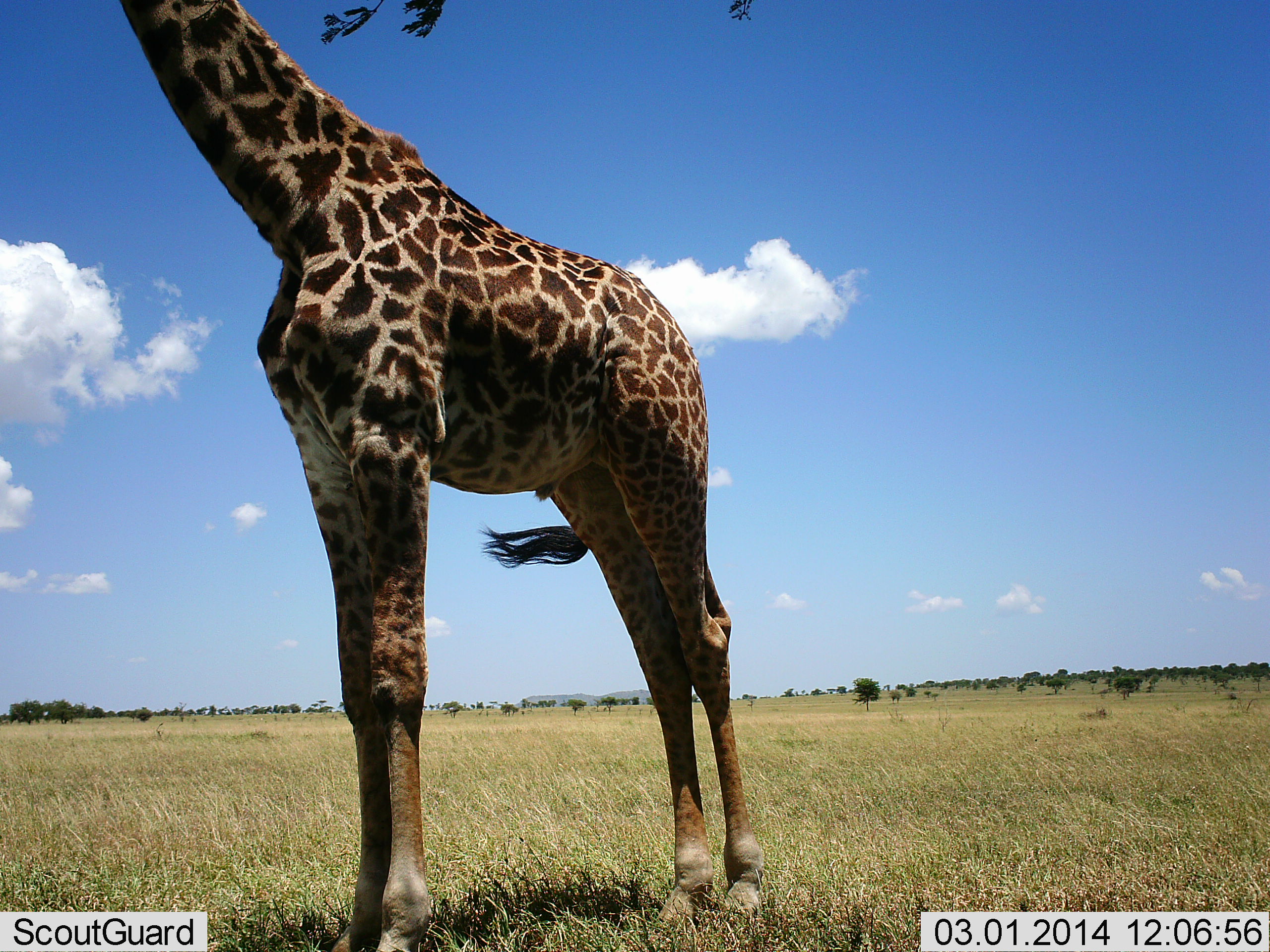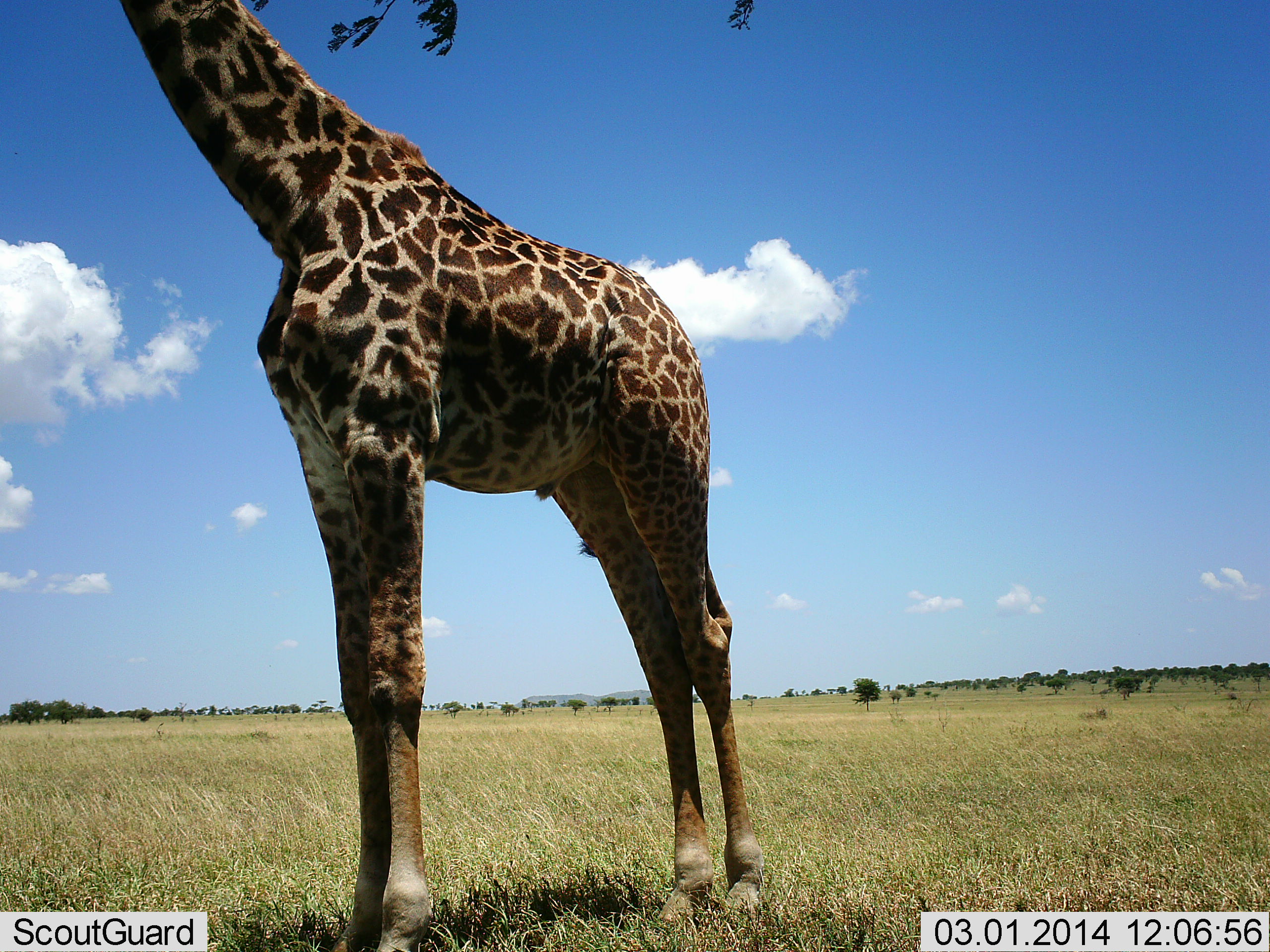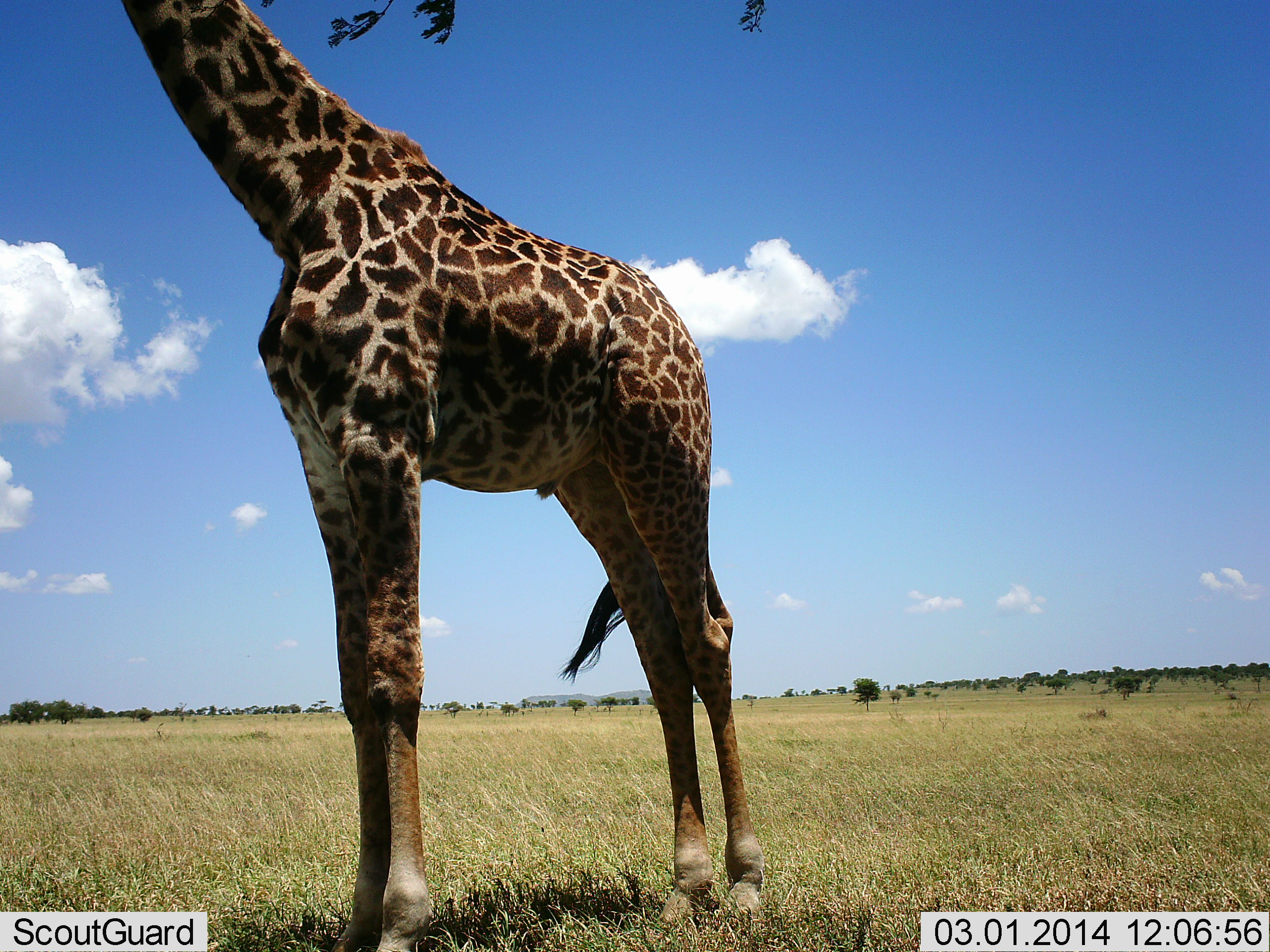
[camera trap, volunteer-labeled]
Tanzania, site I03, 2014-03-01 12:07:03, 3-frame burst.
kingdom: Animalia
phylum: Chordata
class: Mammalia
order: Artiodactyla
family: Giraffidae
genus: Giraffa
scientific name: Giraffa camelopardalis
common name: giraffe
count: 1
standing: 50%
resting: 0%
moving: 0%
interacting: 0%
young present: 0%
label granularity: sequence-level